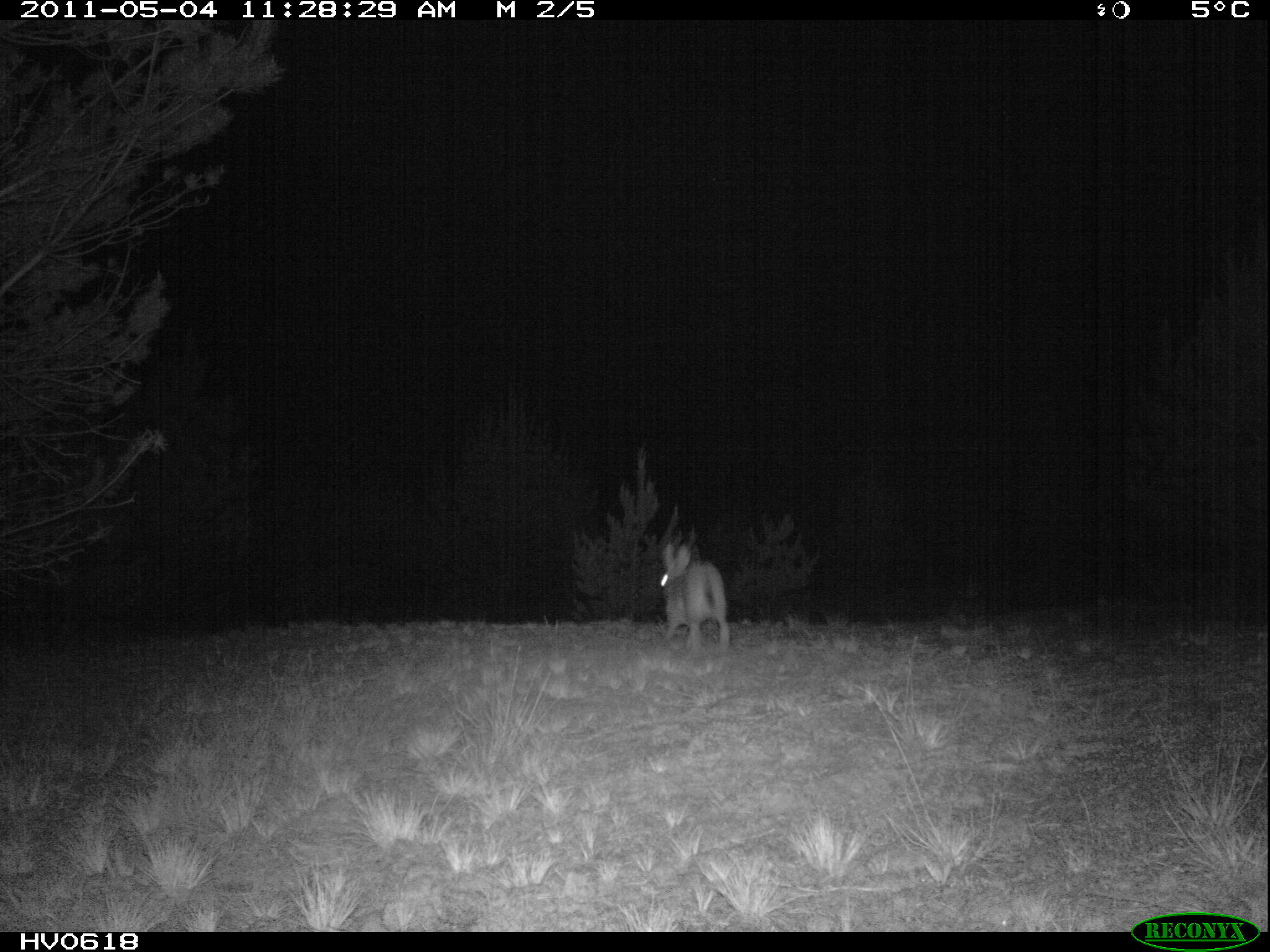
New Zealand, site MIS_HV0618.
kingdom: Animalia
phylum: Chordata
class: Mammalia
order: Lagomorpha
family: Leporidae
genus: Lepus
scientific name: Lepus europaeus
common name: brown hare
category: hare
Hare (brown hare) (Lepus europaeus).